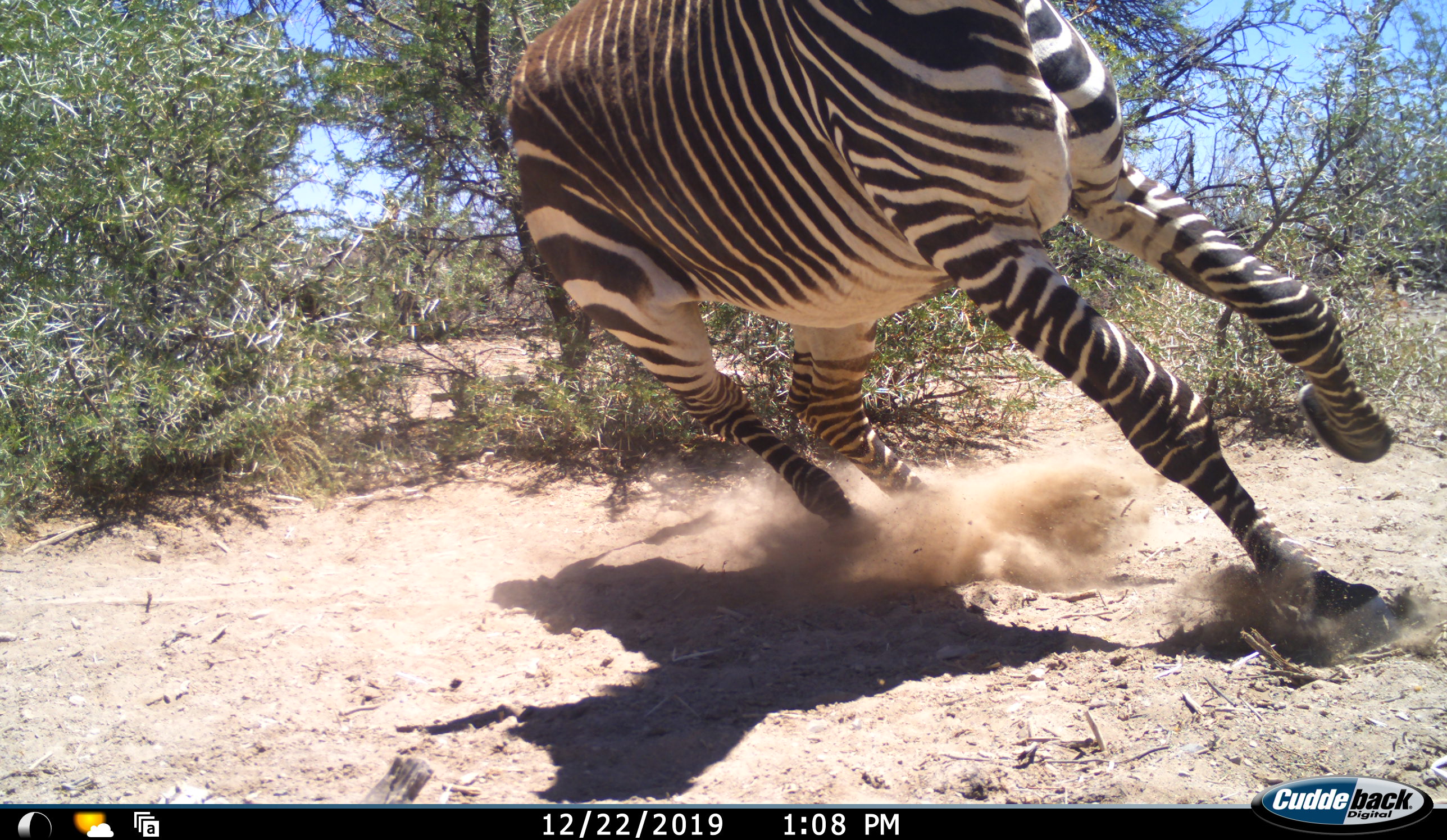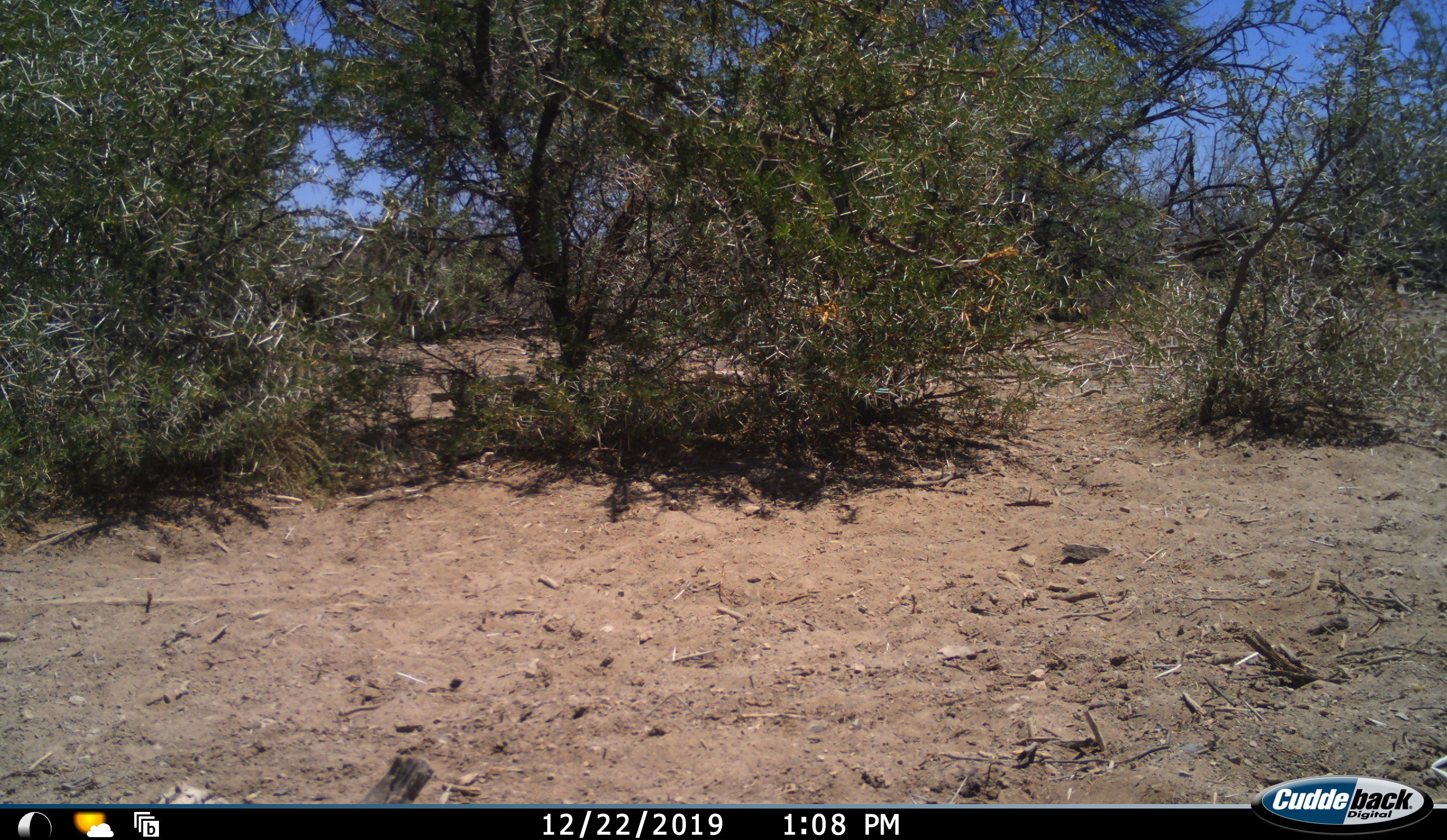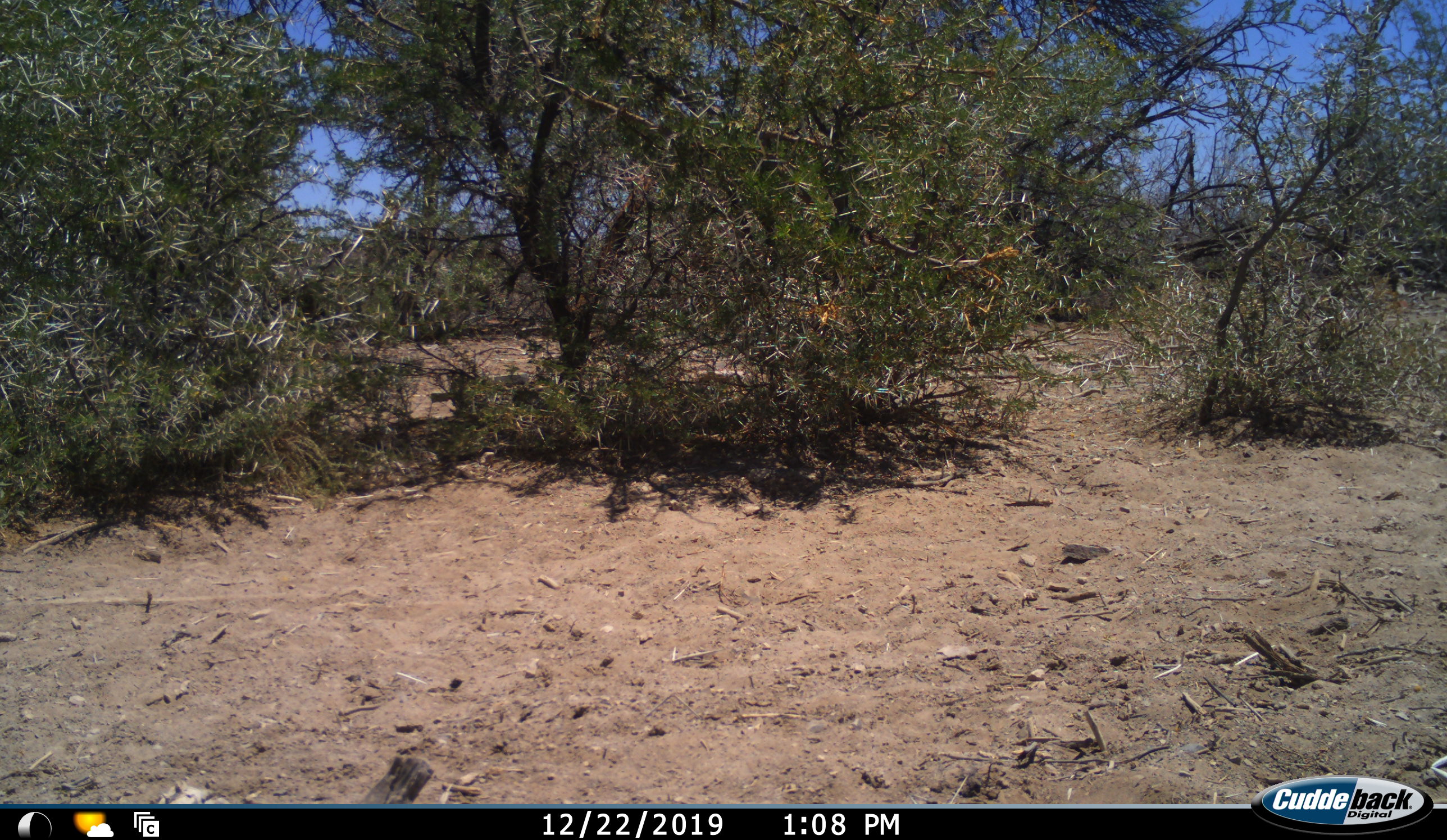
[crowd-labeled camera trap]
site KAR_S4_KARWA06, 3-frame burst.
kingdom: Animalia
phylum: Chordata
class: Mammalia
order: Perissodactyla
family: Equidae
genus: Equus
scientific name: Equus zebra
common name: mountain zebra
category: zebramountain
Zebramountain (mountain zebra) (Equus zebra), count 1. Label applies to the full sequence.